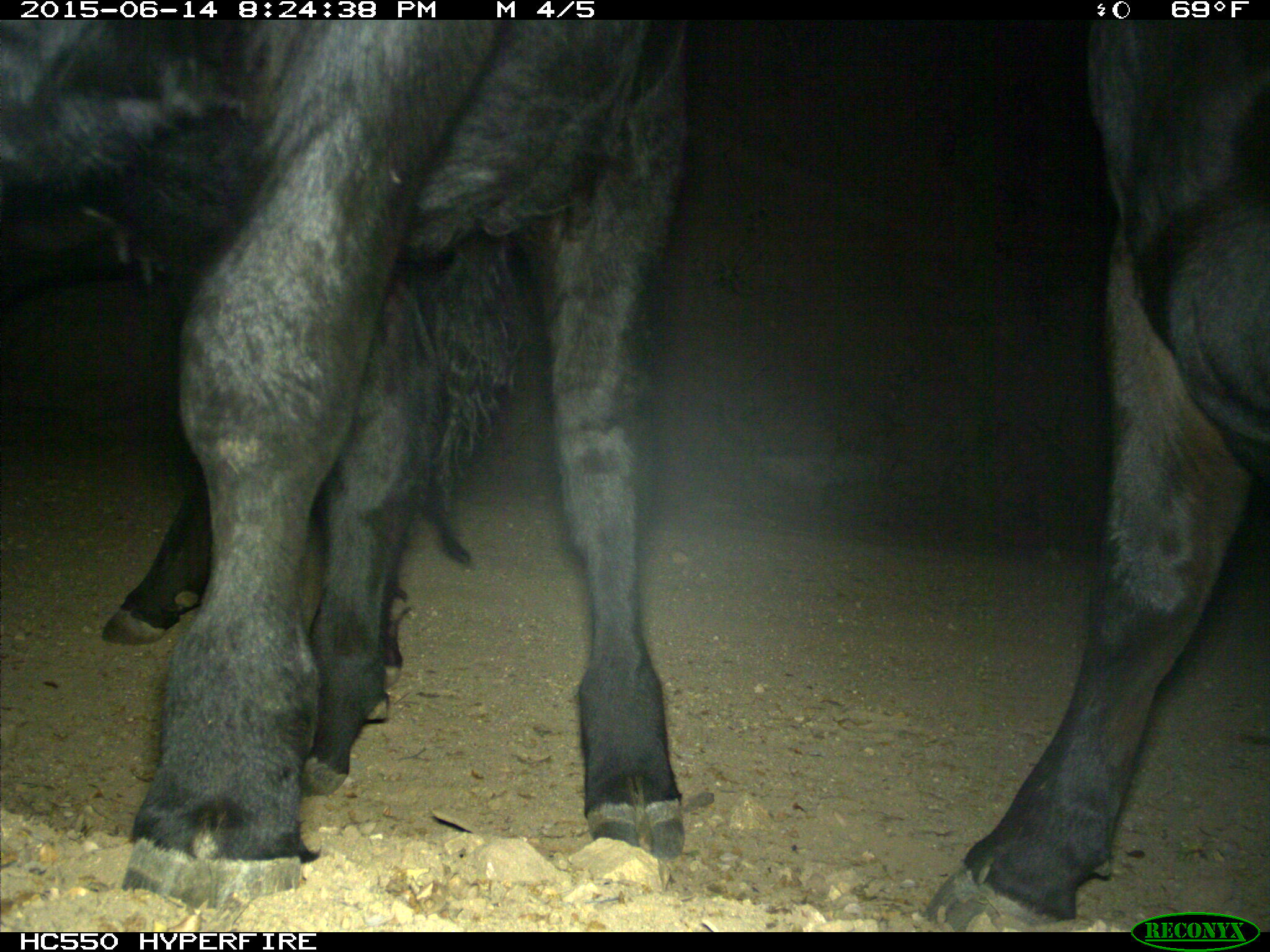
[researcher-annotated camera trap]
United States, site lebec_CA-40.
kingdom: Animalia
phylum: Chordata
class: Mammalia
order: Artiodactyla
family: Bovidae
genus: Bos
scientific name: Bos taurus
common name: domestic cow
Bos taurus (domestic cow).